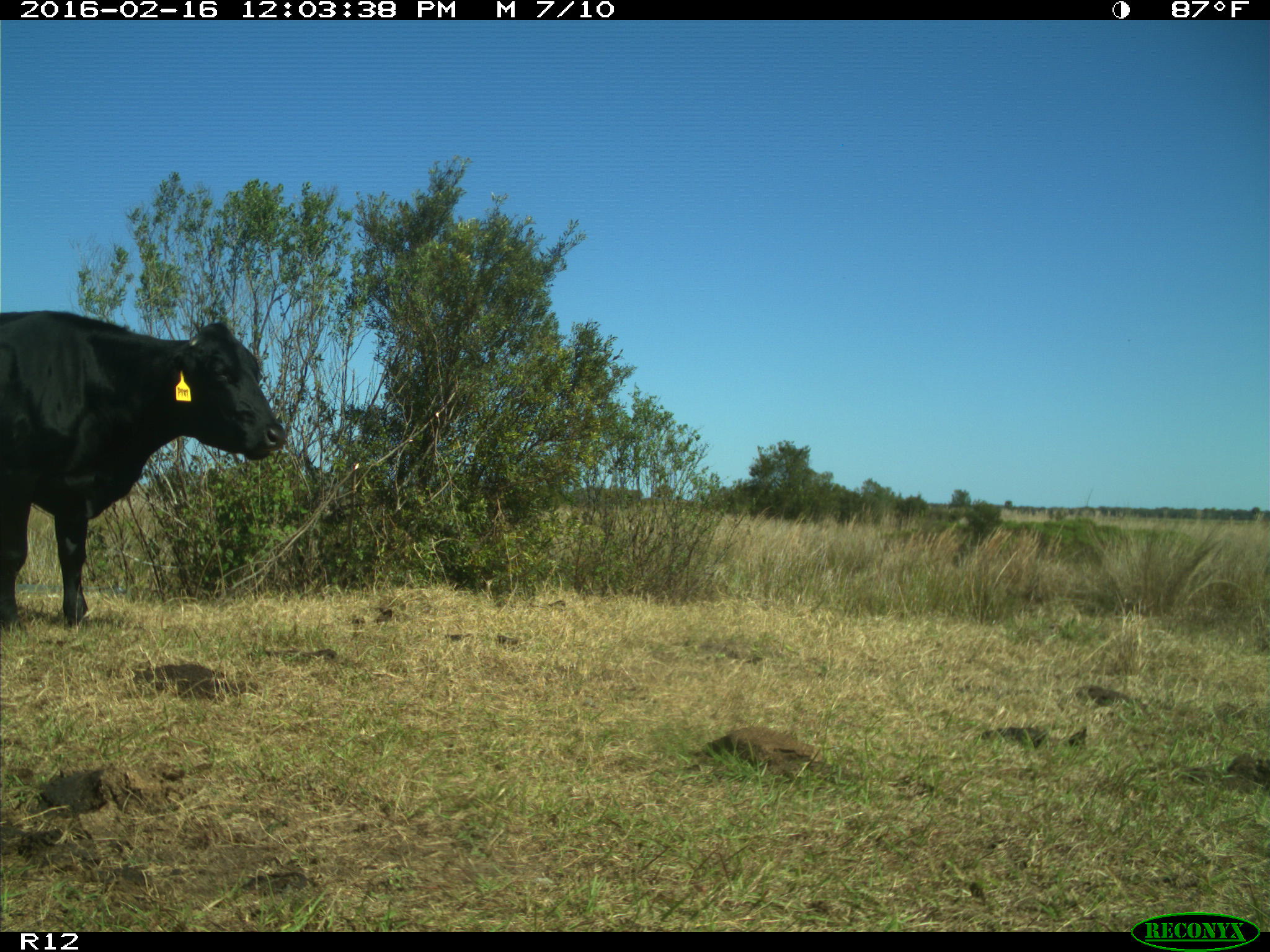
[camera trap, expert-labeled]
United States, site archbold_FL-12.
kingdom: Animalia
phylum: Chordata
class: Mammalia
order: Artiodactyla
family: Bovidae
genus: Bos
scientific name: Bos taurus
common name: domestic cow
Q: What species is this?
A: Bos taurus (domestic cow).